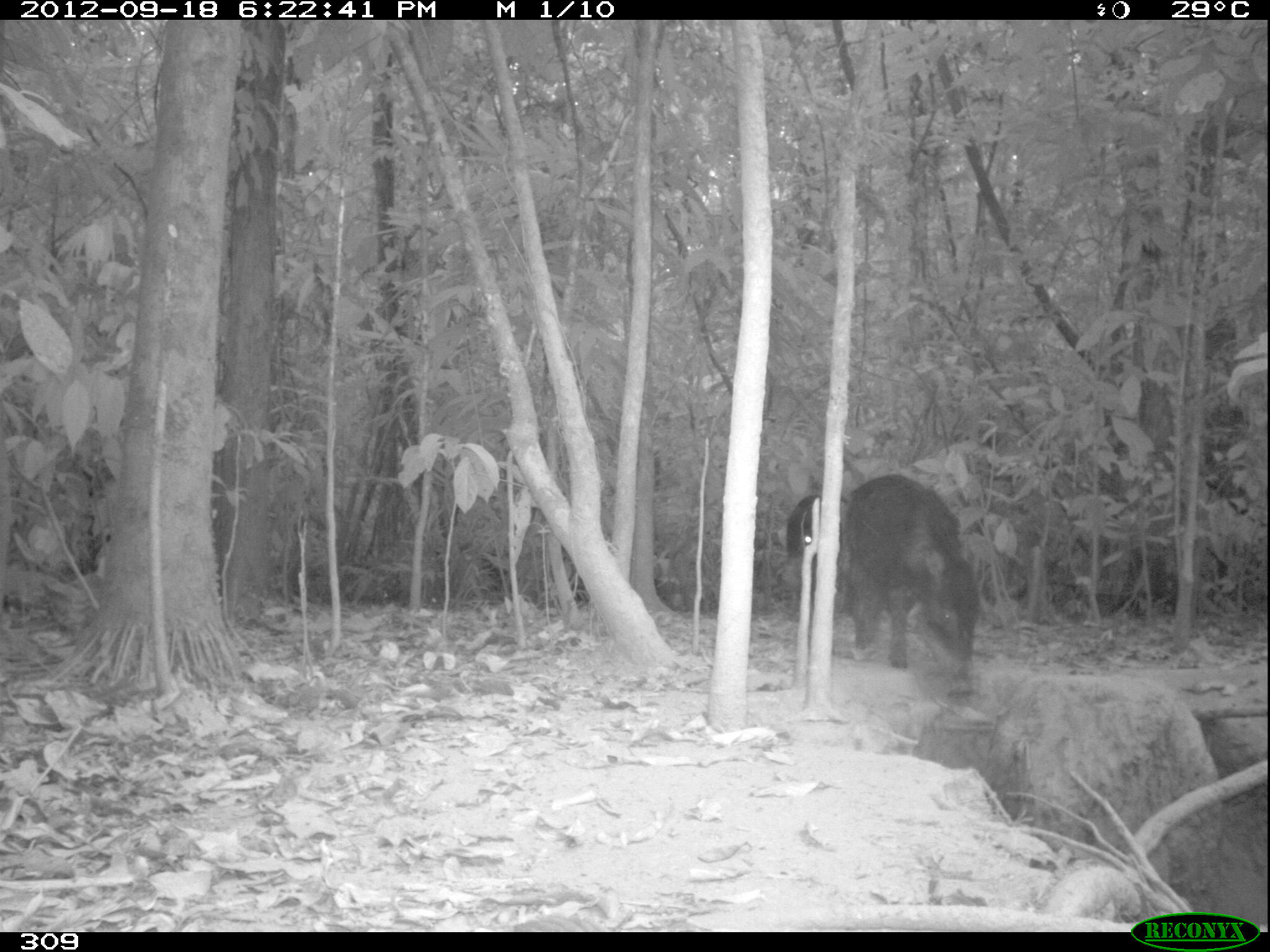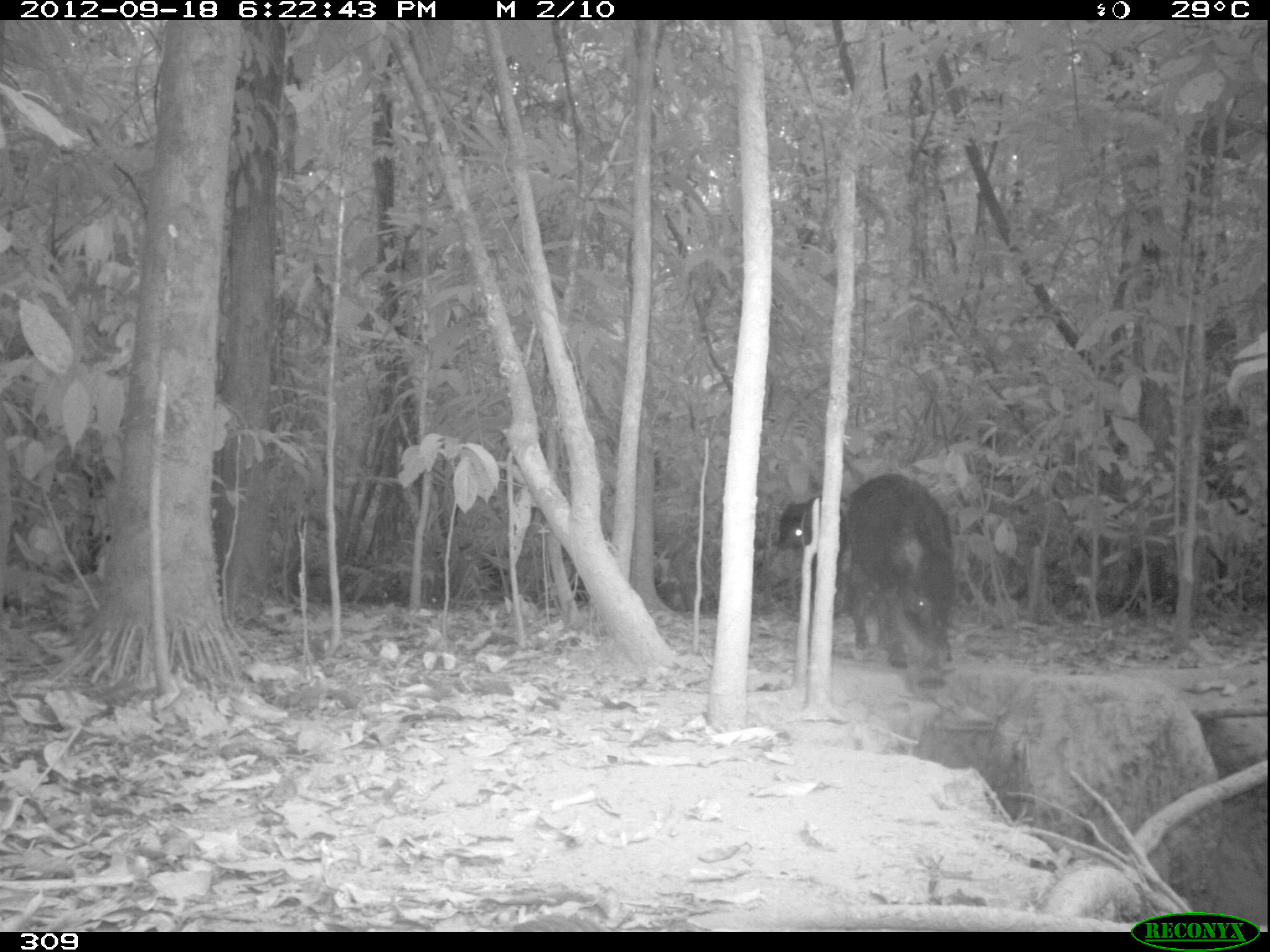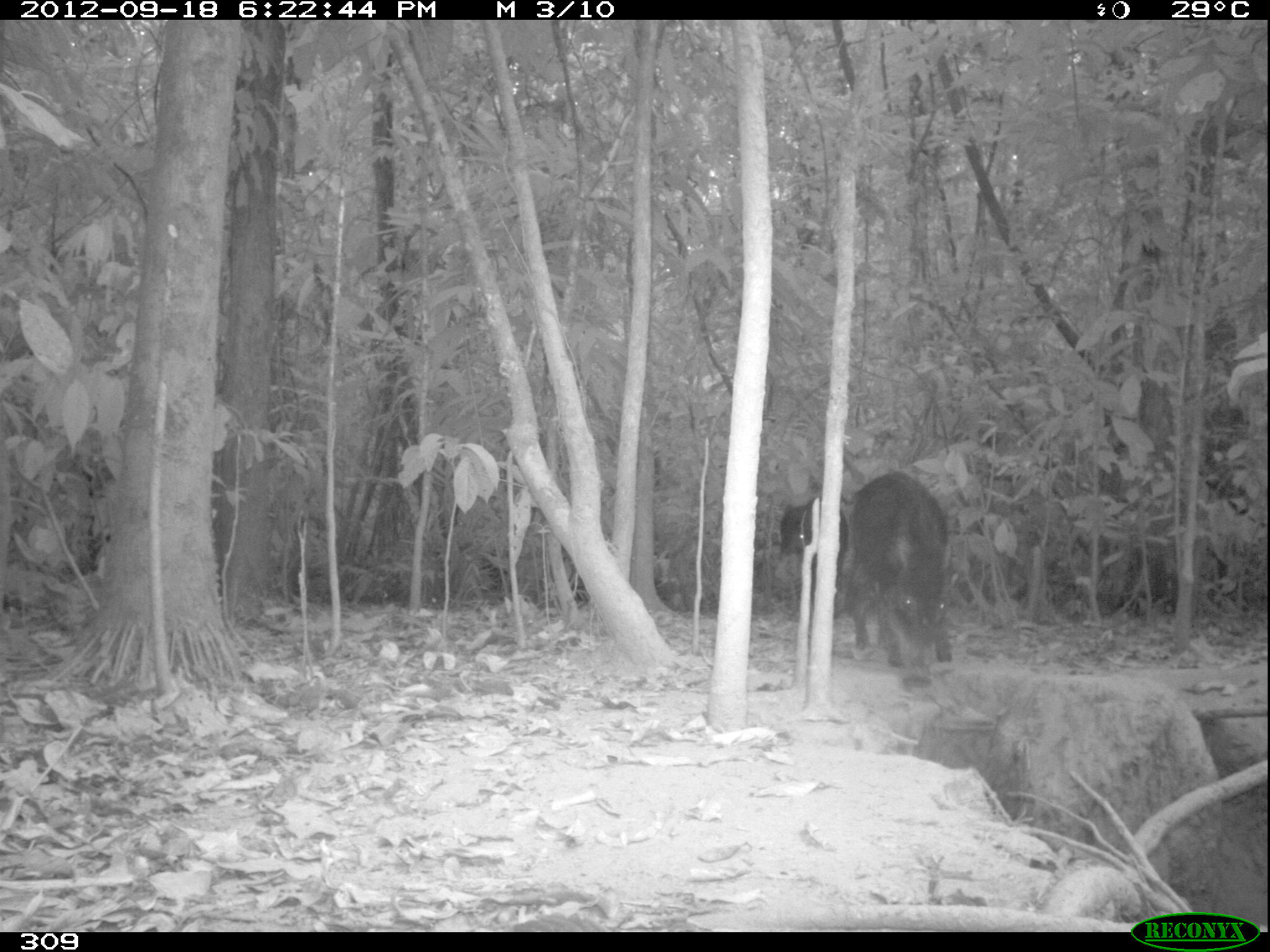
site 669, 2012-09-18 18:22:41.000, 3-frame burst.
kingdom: Animalia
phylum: Chordata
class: Mammalia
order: Artiodactyla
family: Tayassuidae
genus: Tayassu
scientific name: Tayassu pecari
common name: white-lipped peccary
Tayassu pecari (white-lipped peccary).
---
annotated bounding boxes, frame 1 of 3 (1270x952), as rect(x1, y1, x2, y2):
tayassu pecari: rect(840, 473, 979, 700); rect(785, 493, 838, 618)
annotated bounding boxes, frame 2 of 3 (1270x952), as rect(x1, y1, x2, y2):
tayassu pecari: rect(844, 472, 953, 687); rect(772, 492, 849, 617)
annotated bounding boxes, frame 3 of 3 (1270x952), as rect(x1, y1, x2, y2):
tayassu pecari: rect(848, 469, 949, 689); rect(777, 492, 847, 619)